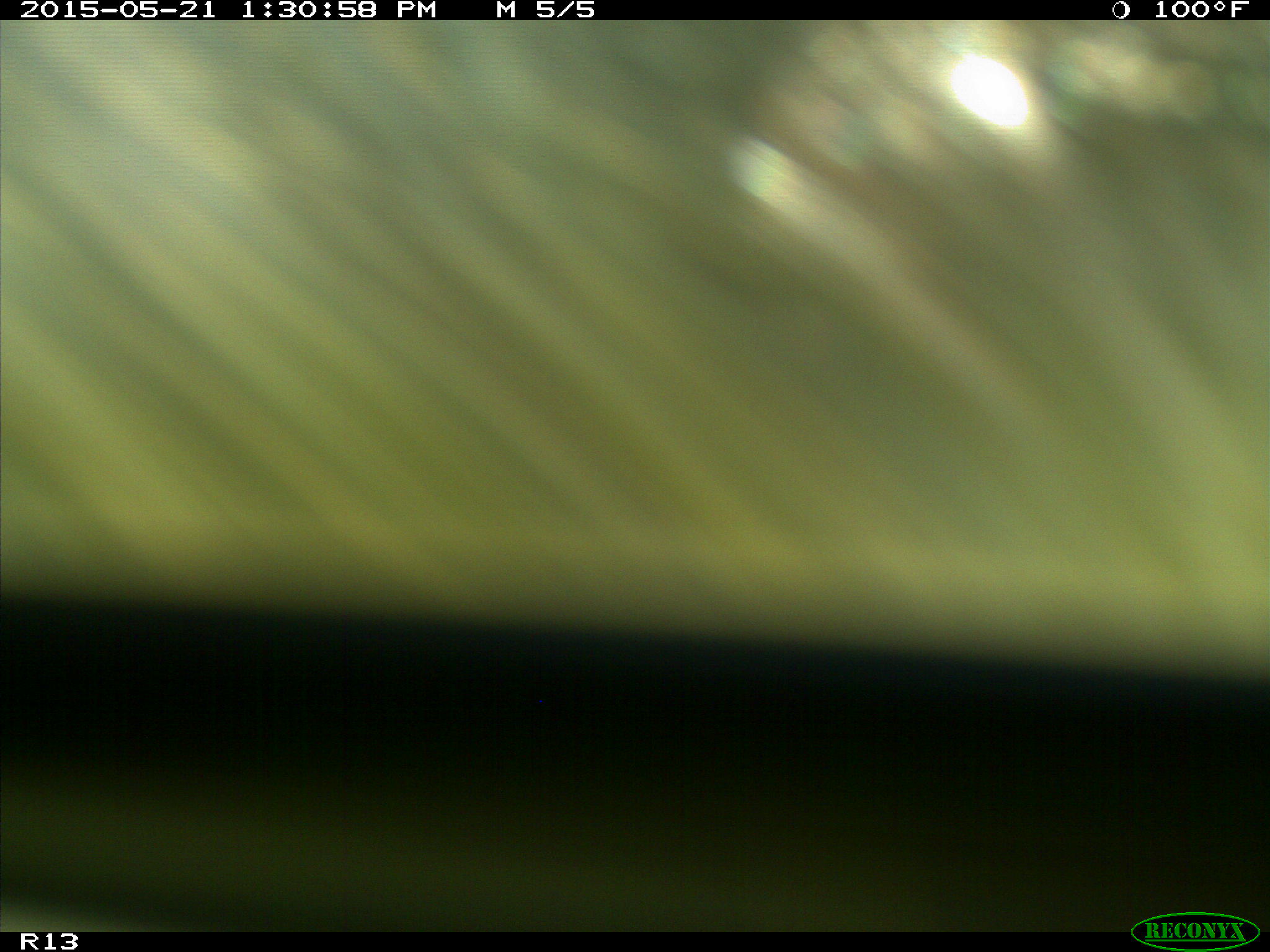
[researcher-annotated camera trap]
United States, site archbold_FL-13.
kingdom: Animalia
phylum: Chordata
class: Mammalia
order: Artiodactyla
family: Bovidae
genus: Bos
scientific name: Bos taurus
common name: domestic cow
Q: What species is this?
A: Bos taurus (domestic cow).